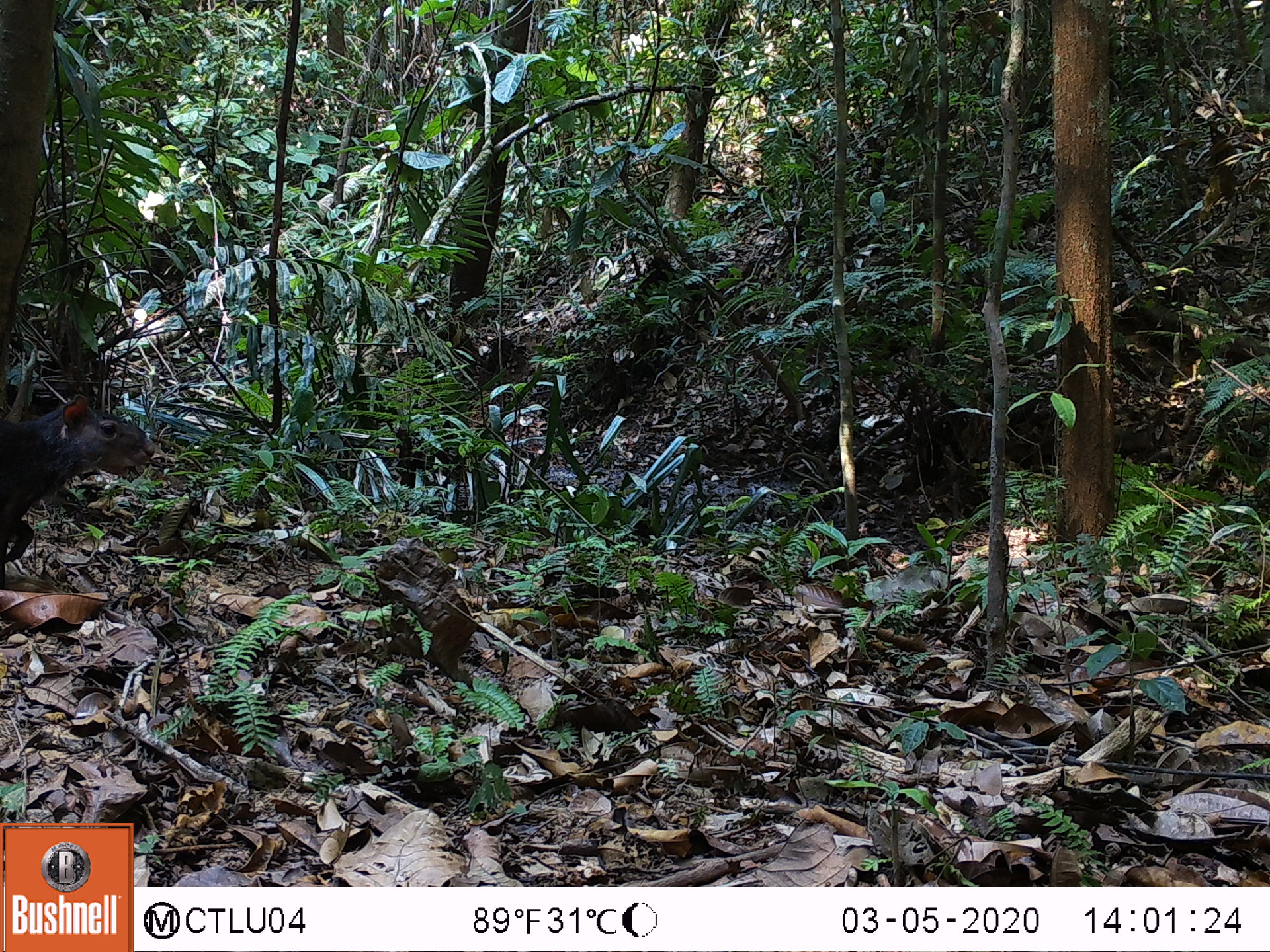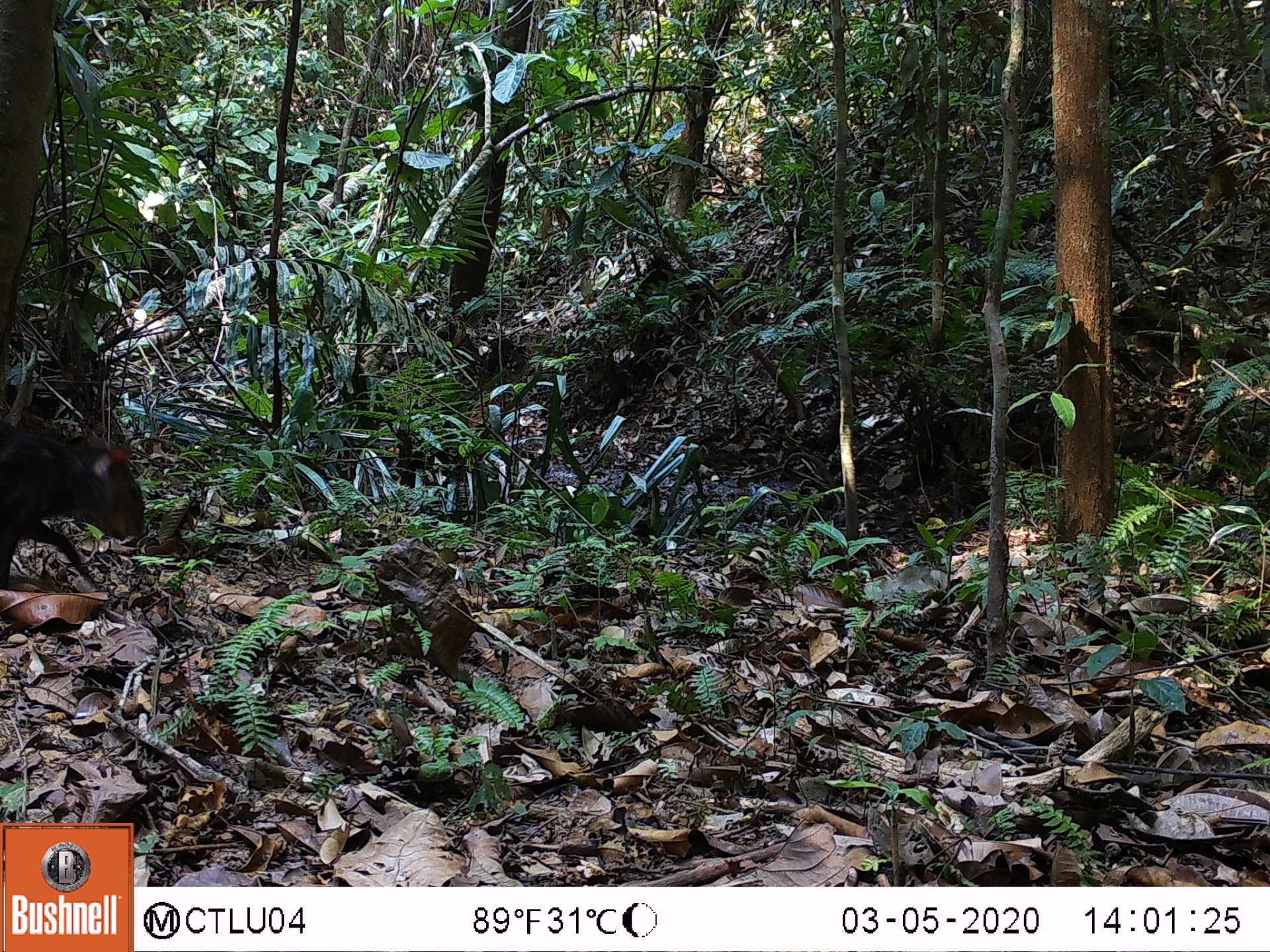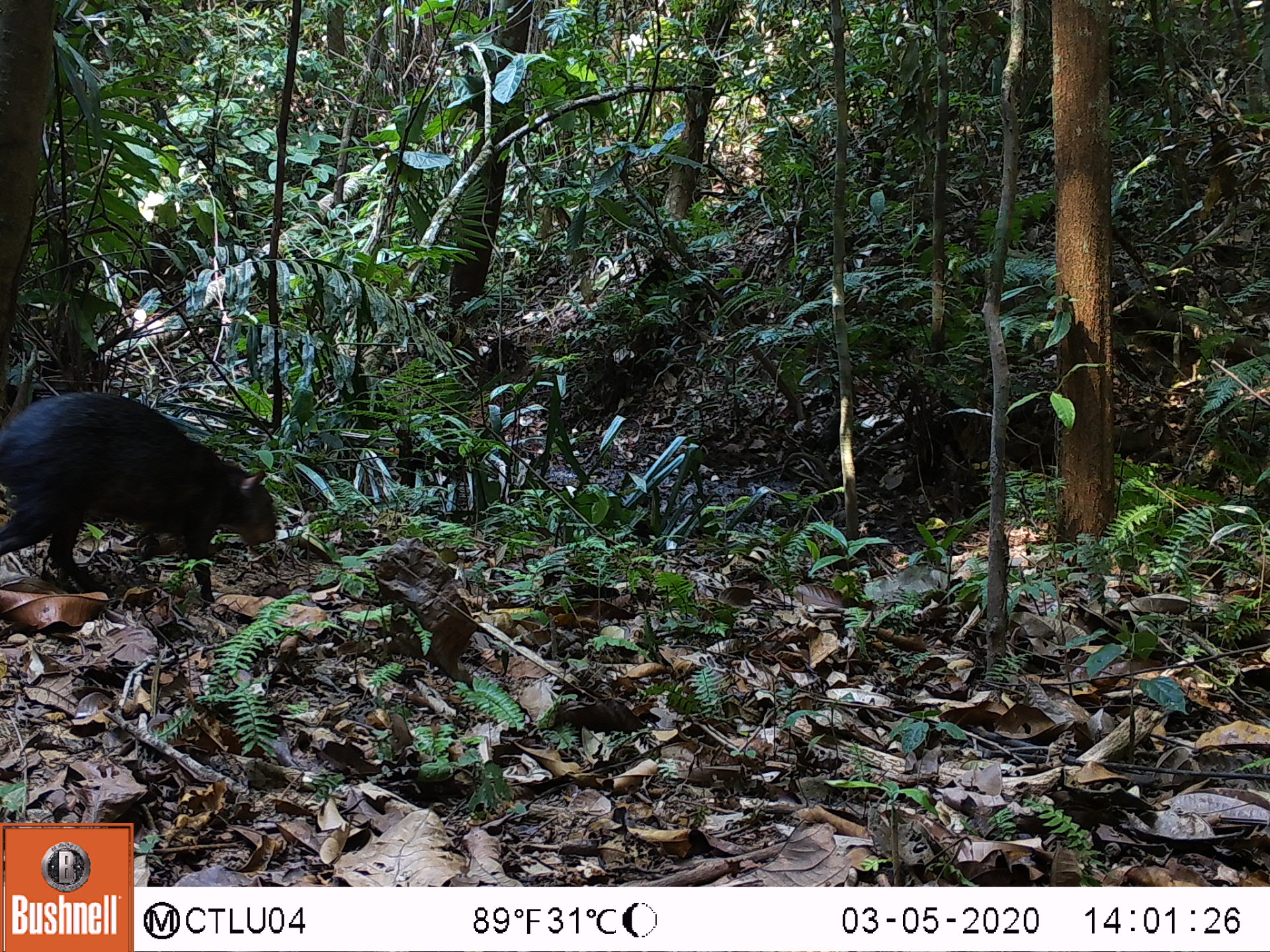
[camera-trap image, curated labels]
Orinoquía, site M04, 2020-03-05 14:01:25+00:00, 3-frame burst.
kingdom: Animalia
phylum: Chordata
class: Mammalia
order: Rodentia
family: Dasyproctidae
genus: Dasyprocta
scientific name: Dasyprocta fuliginosa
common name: black agouti